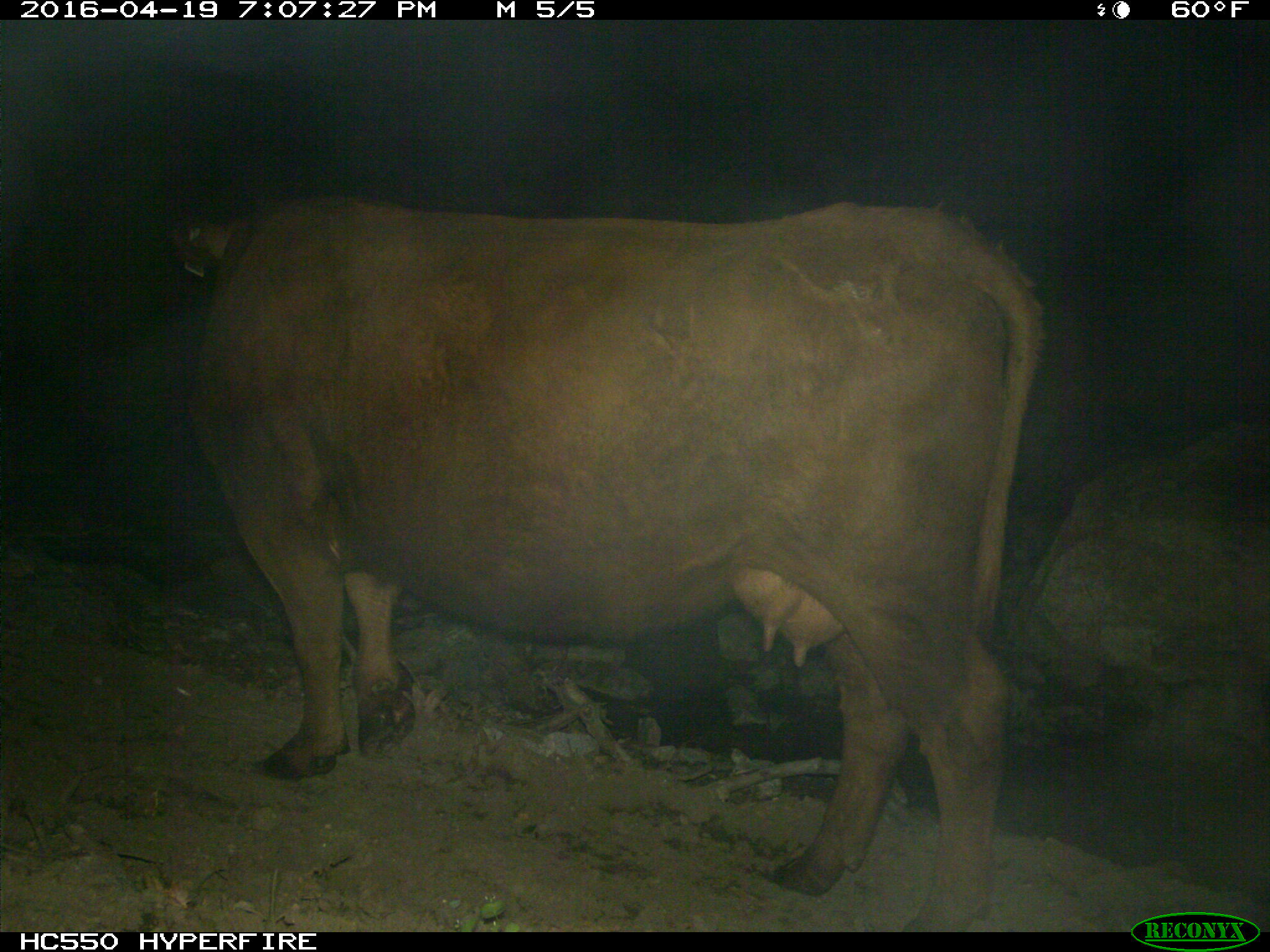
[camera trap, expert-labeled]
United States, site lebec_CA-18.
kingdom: Animalia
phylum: Chordata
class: Mammalia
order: Artiodactyla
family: Bovidae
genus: Bos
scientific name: Bos taurus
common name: domestic cow